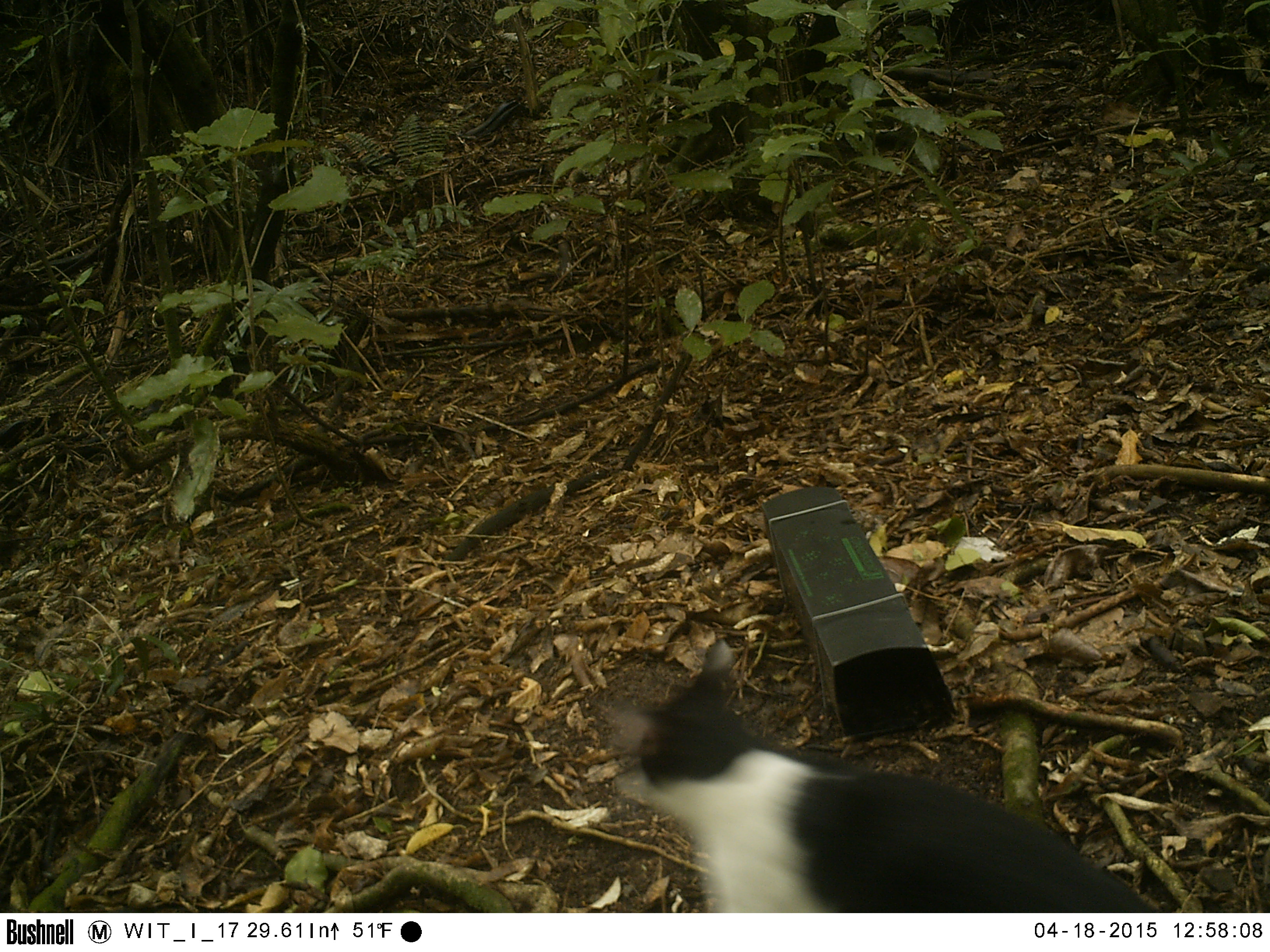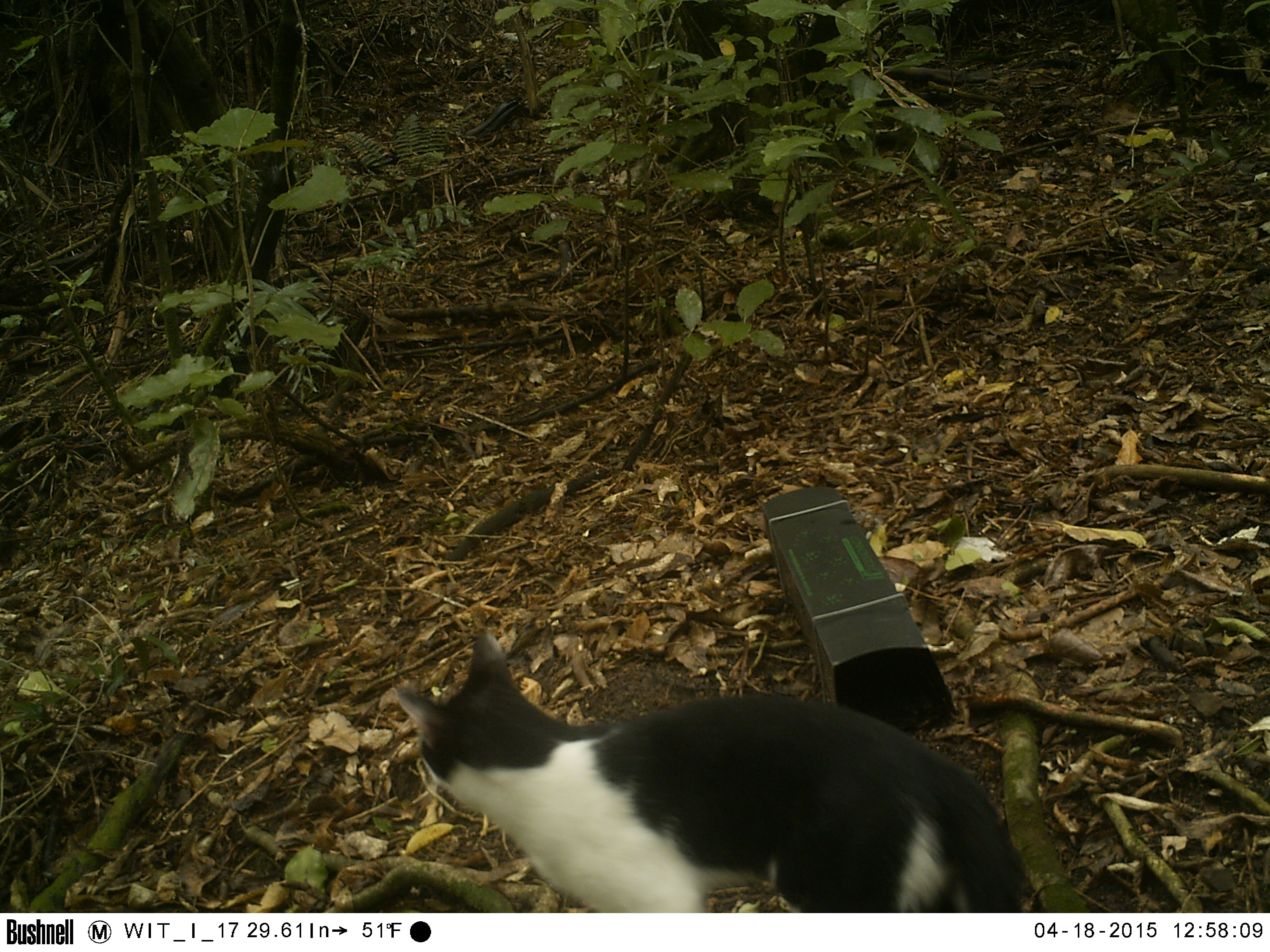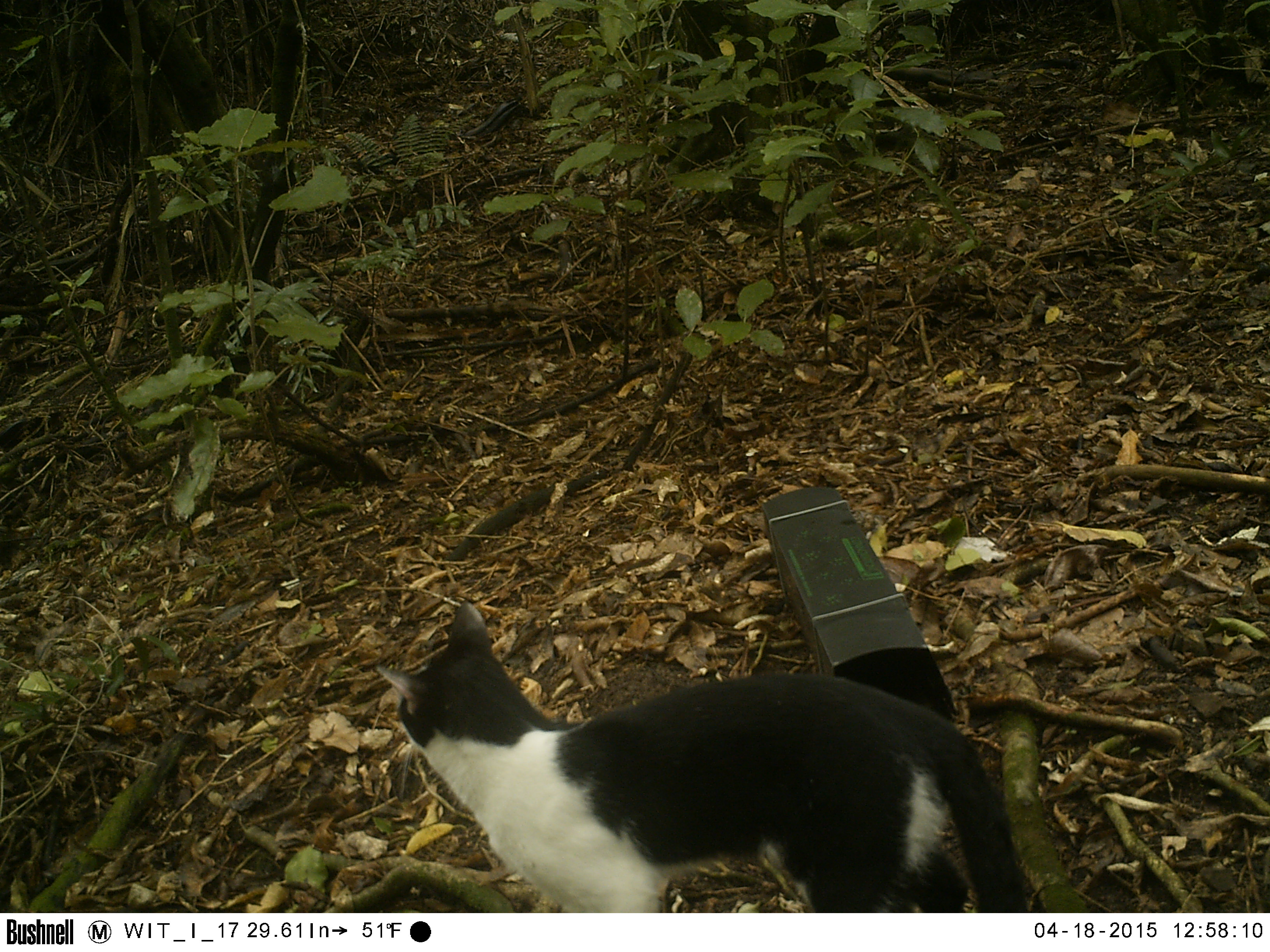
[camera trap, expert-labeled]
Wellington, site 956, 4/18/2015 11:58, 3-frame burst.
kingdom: Animalia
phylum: Chordata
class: Mammalia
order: Carnivora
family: Felidae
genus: Felis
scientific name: Felis catus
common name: cat